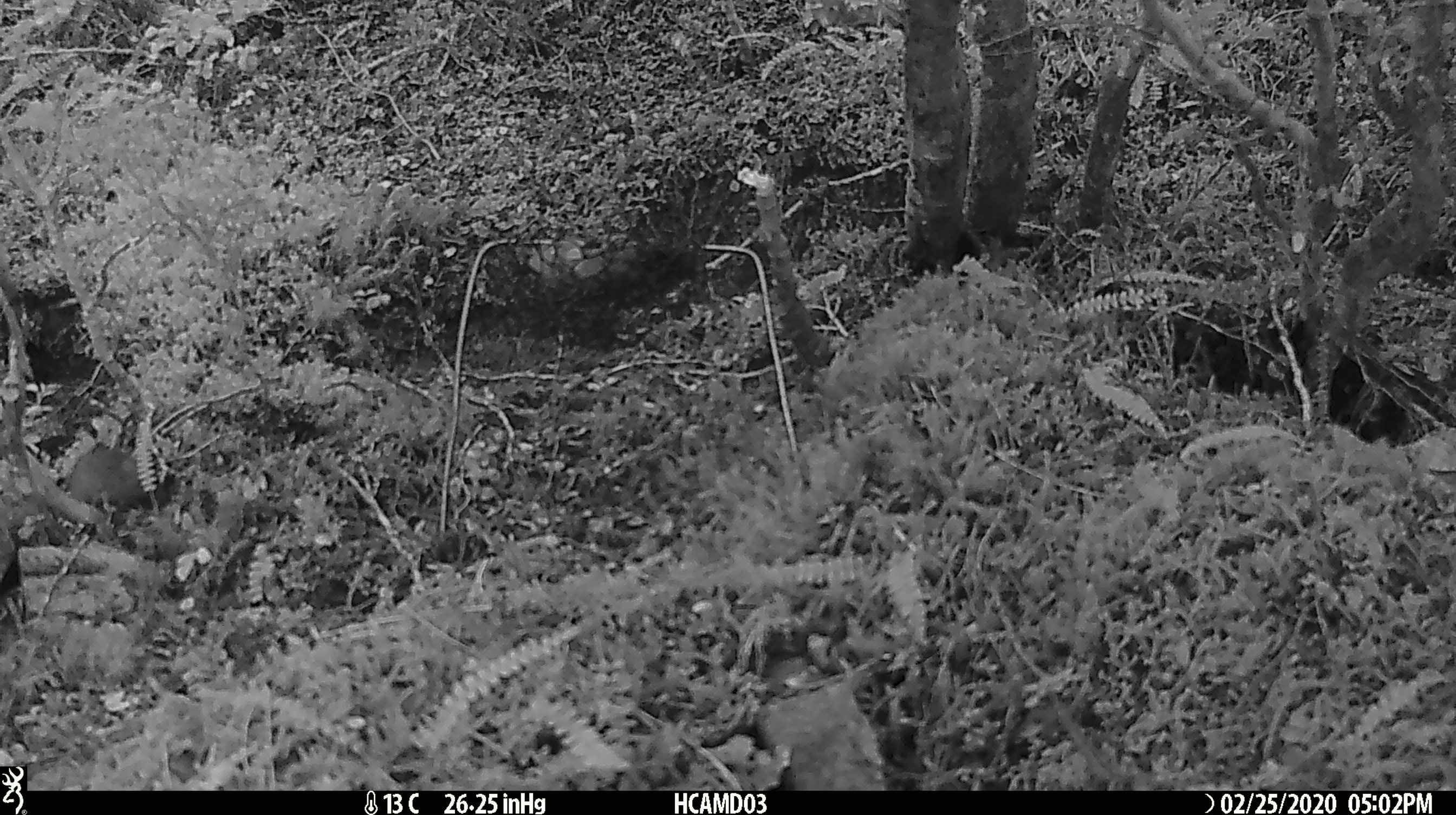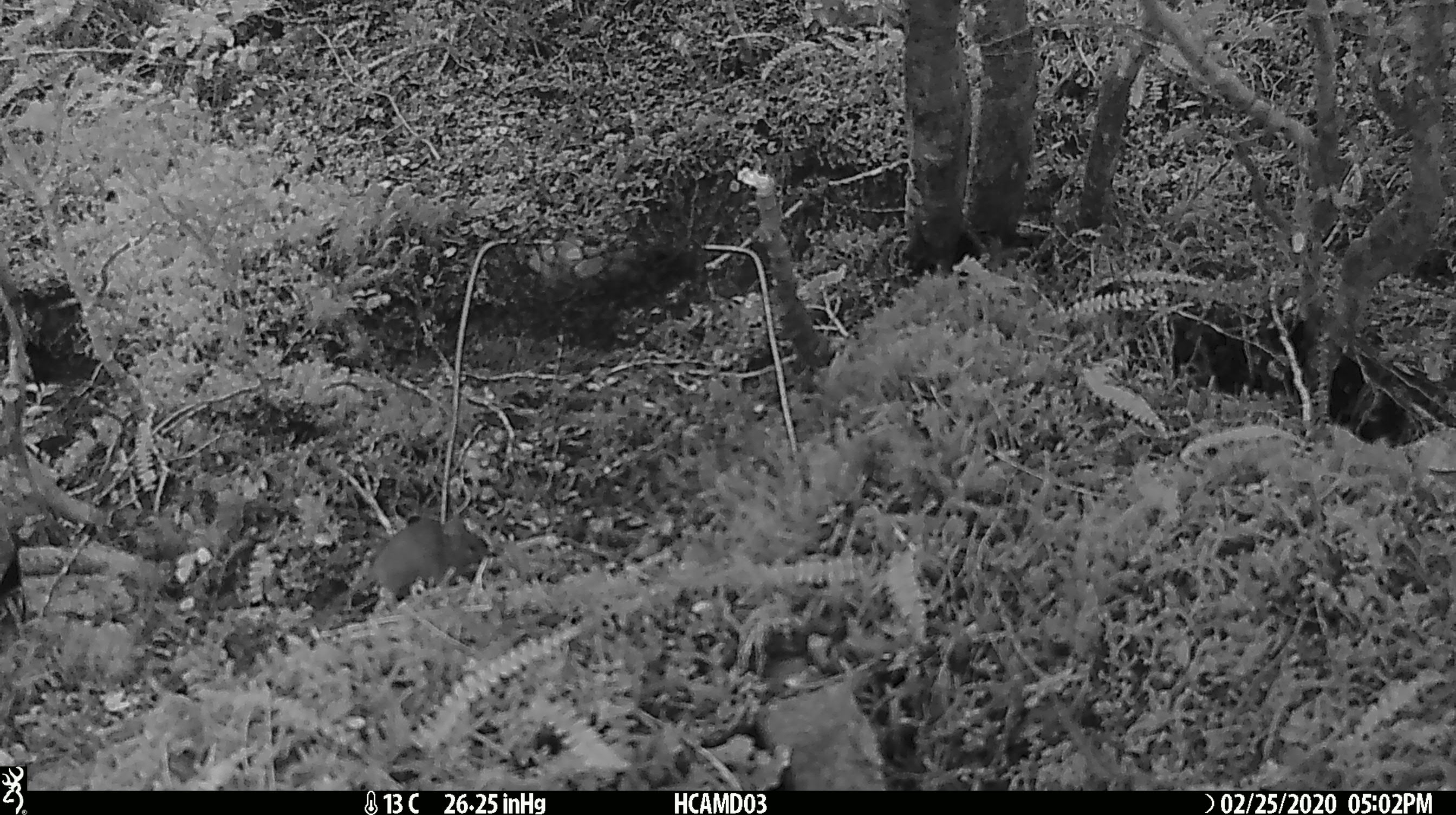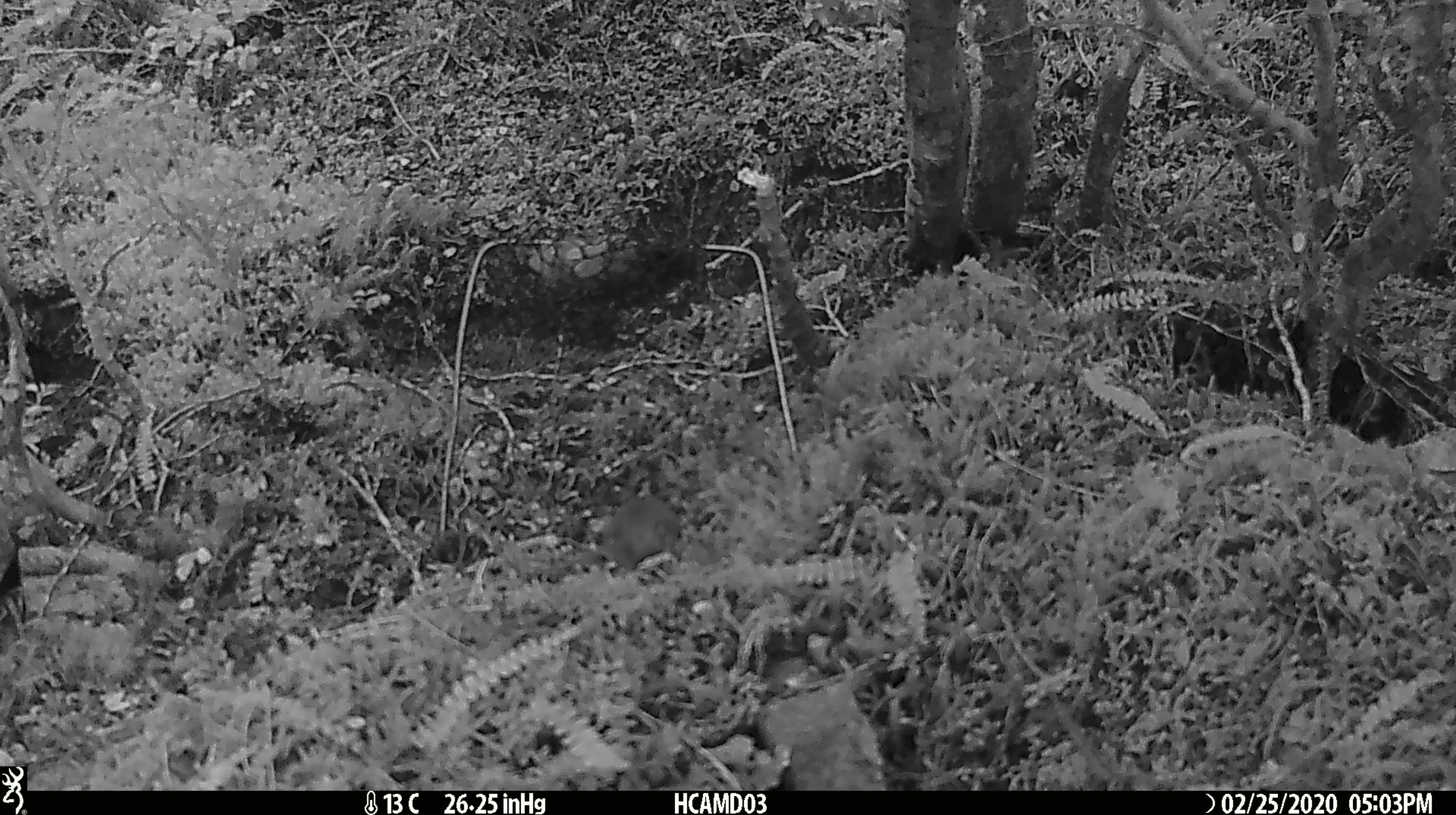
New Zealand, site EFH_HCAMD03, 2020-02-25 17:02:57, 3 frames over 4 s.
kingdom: Animalia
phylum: Chordata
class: Mammalia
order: Rodentia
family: Muridae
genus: Mus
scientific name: Mus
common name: mouse